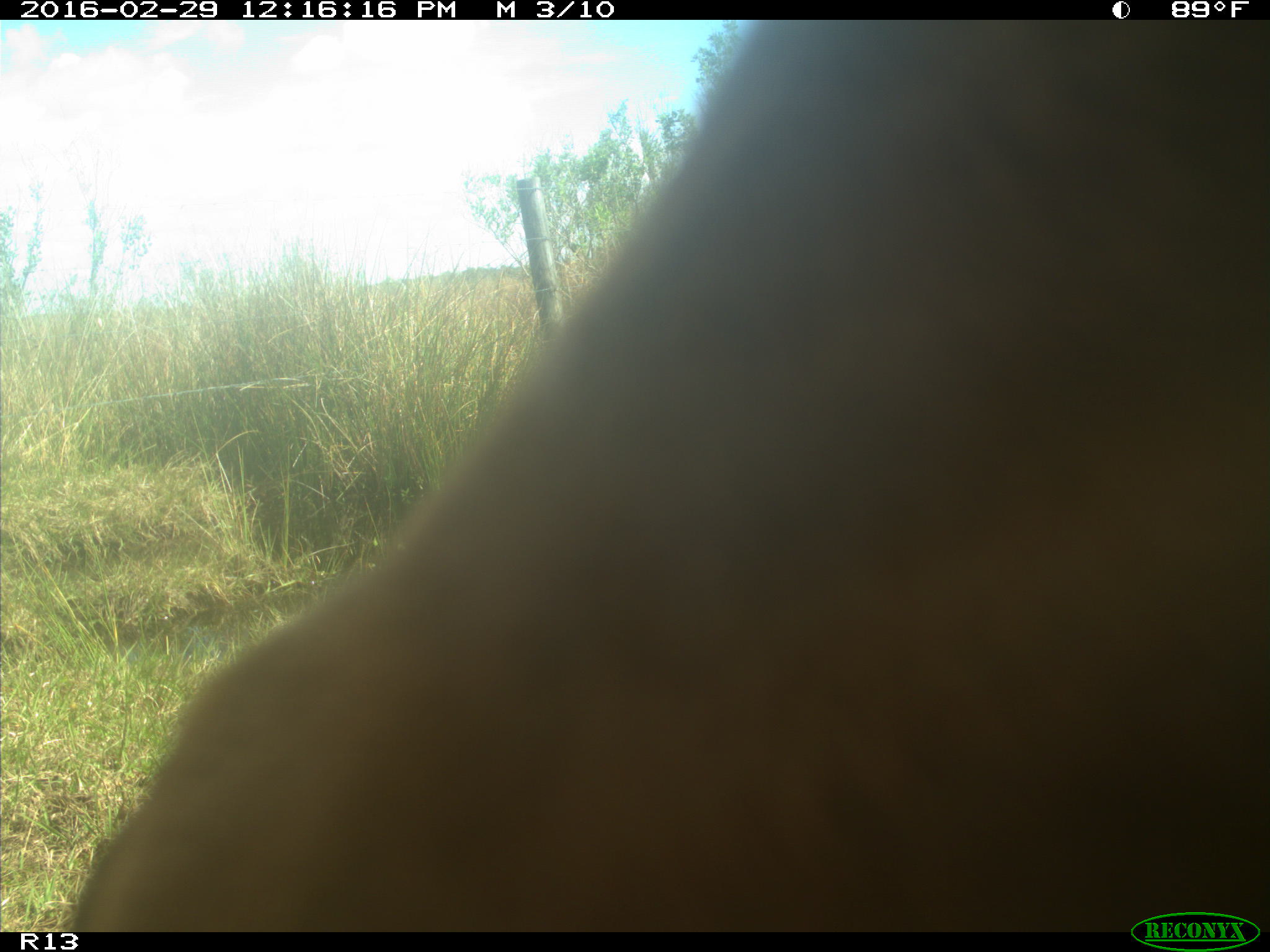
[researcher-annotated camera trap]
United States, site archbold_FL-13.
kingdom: Animalia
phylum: Chordata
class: Mammalia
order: Artiodactyla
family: Bovidae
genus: Bos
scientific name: Bos taurus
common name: domestic cow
Bos taurus (domestic cow).